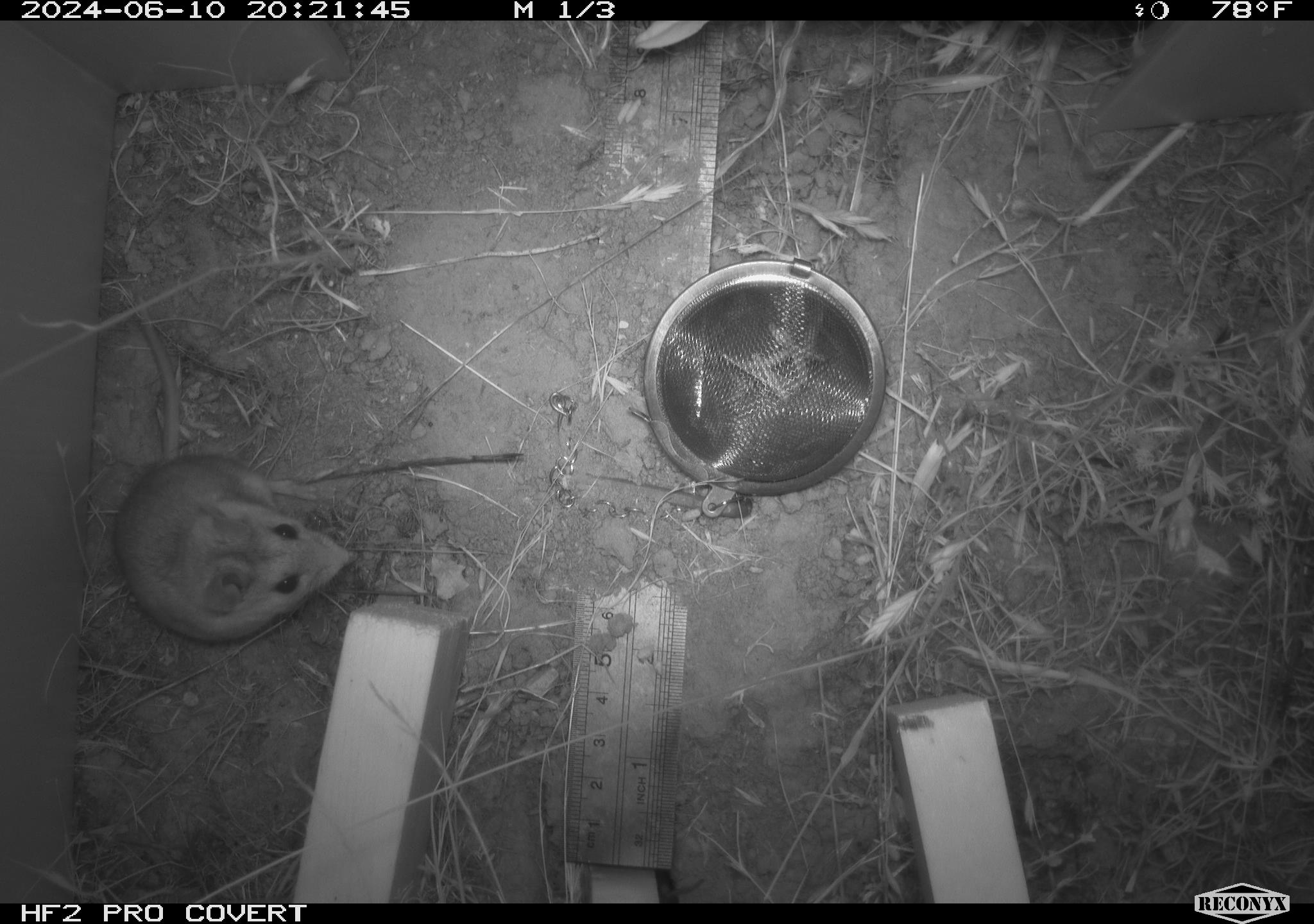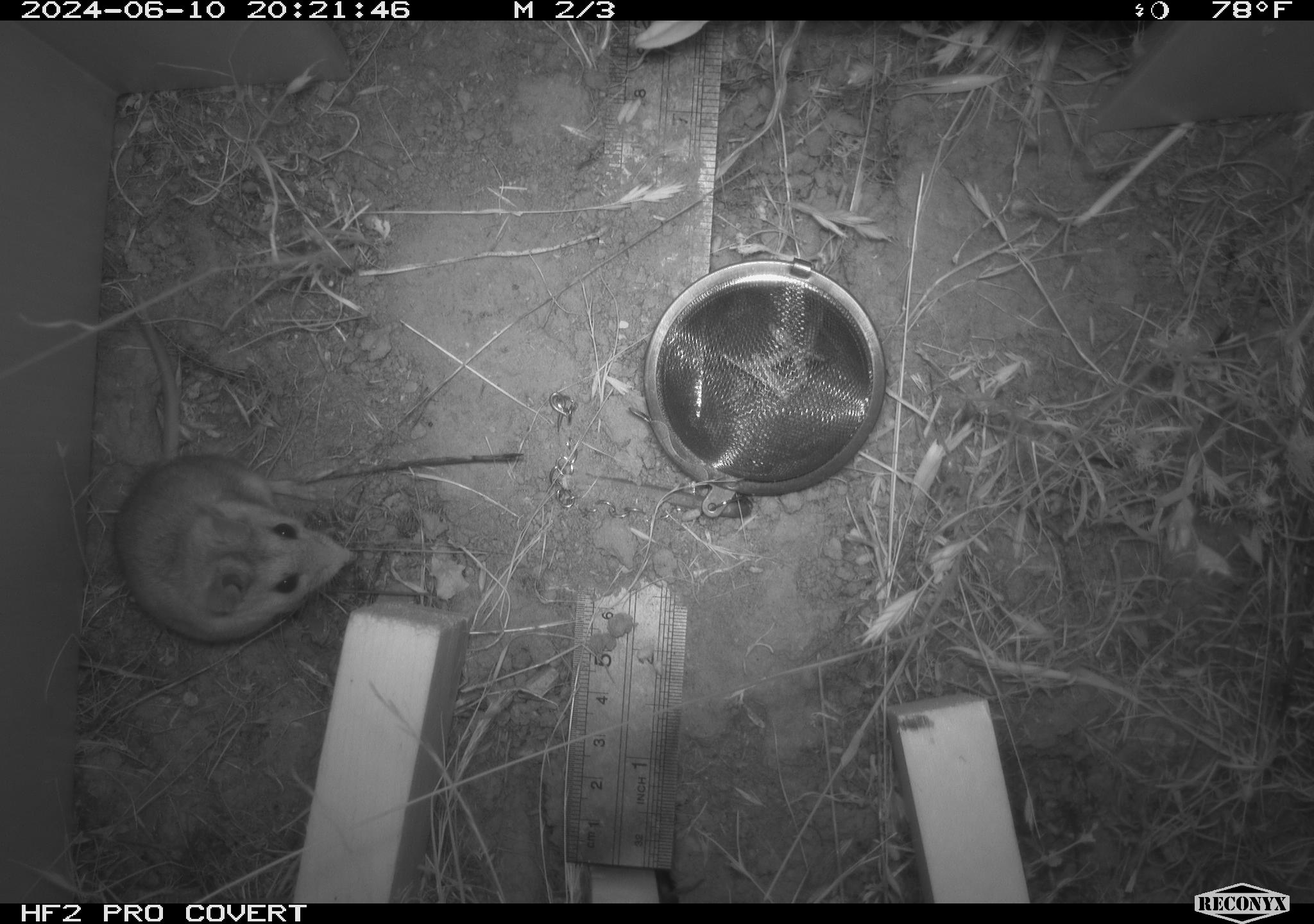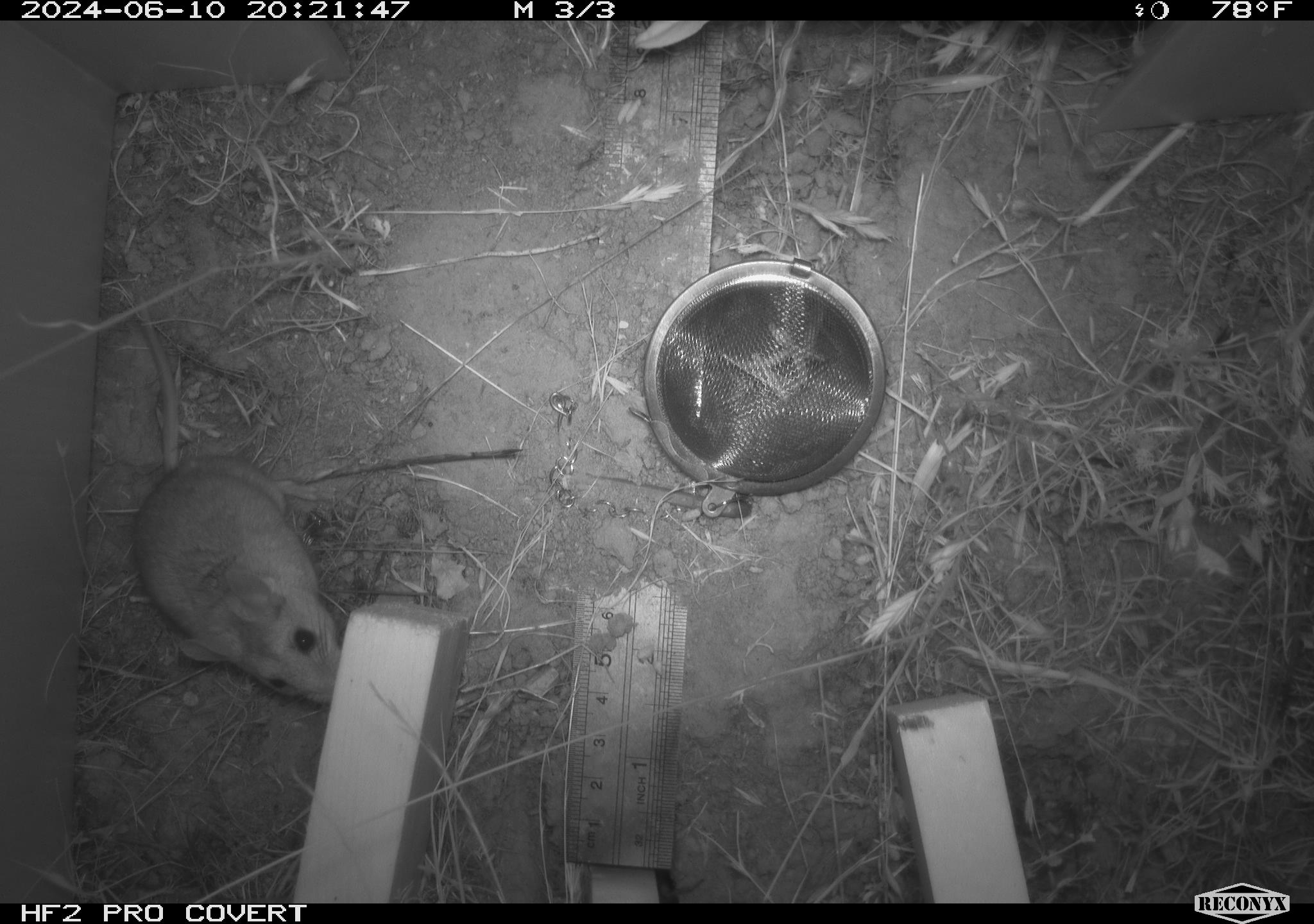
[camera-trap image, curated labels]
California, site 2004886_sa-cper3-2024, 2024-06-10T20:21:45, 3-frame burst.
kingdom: Animalia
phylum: Chordata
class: Mammalia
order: Rodentia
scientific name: Rodentia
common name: rodent